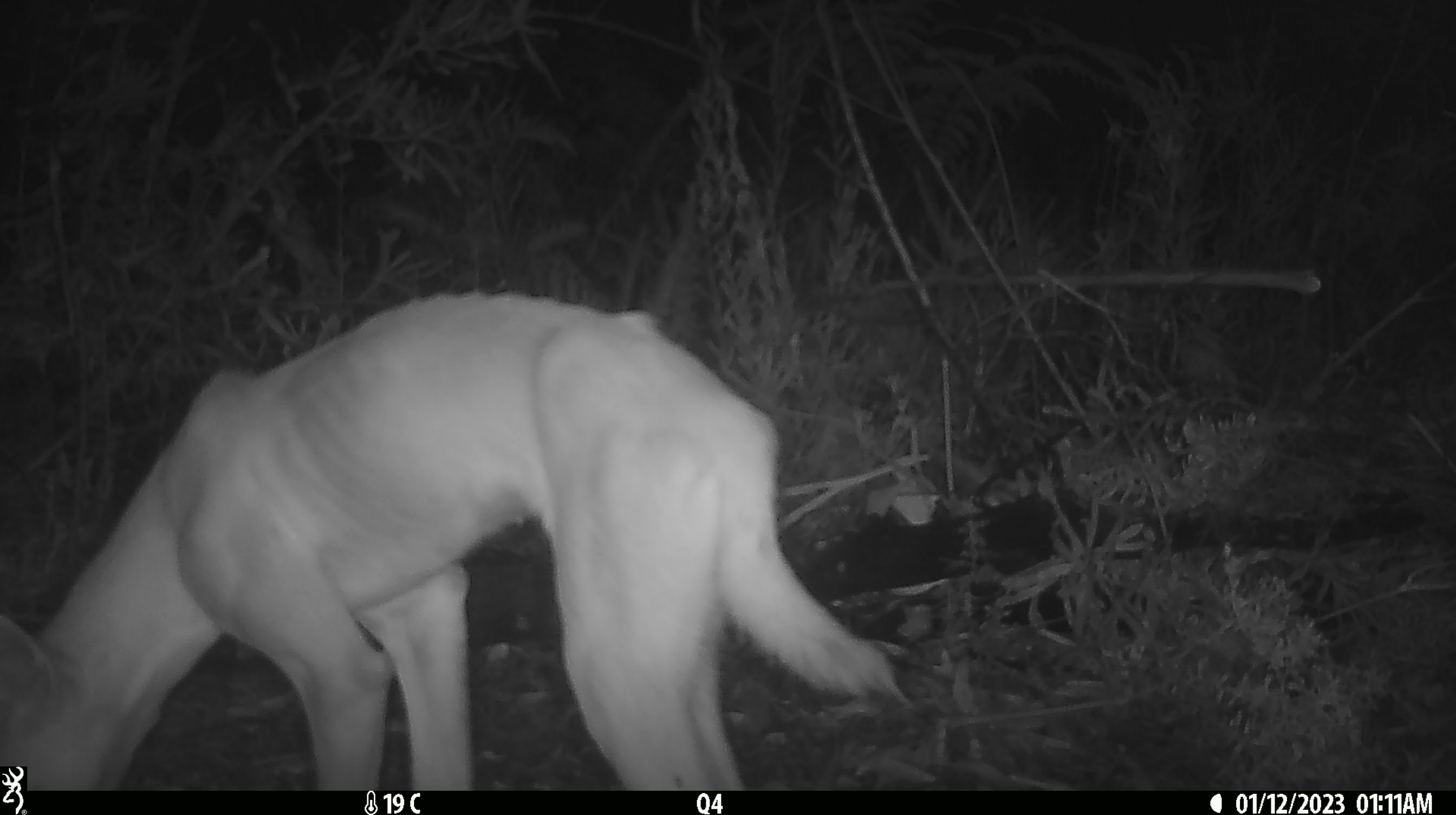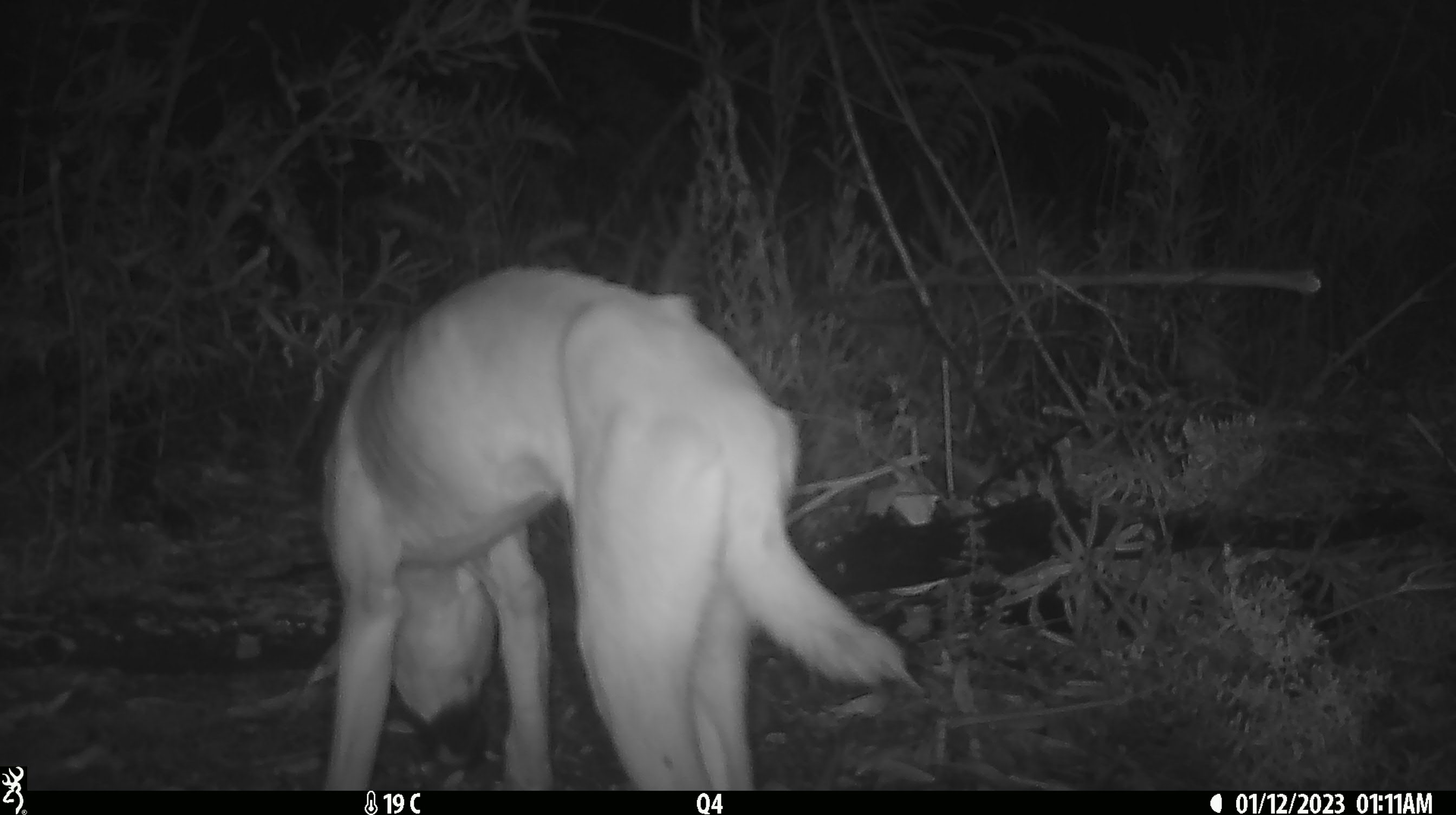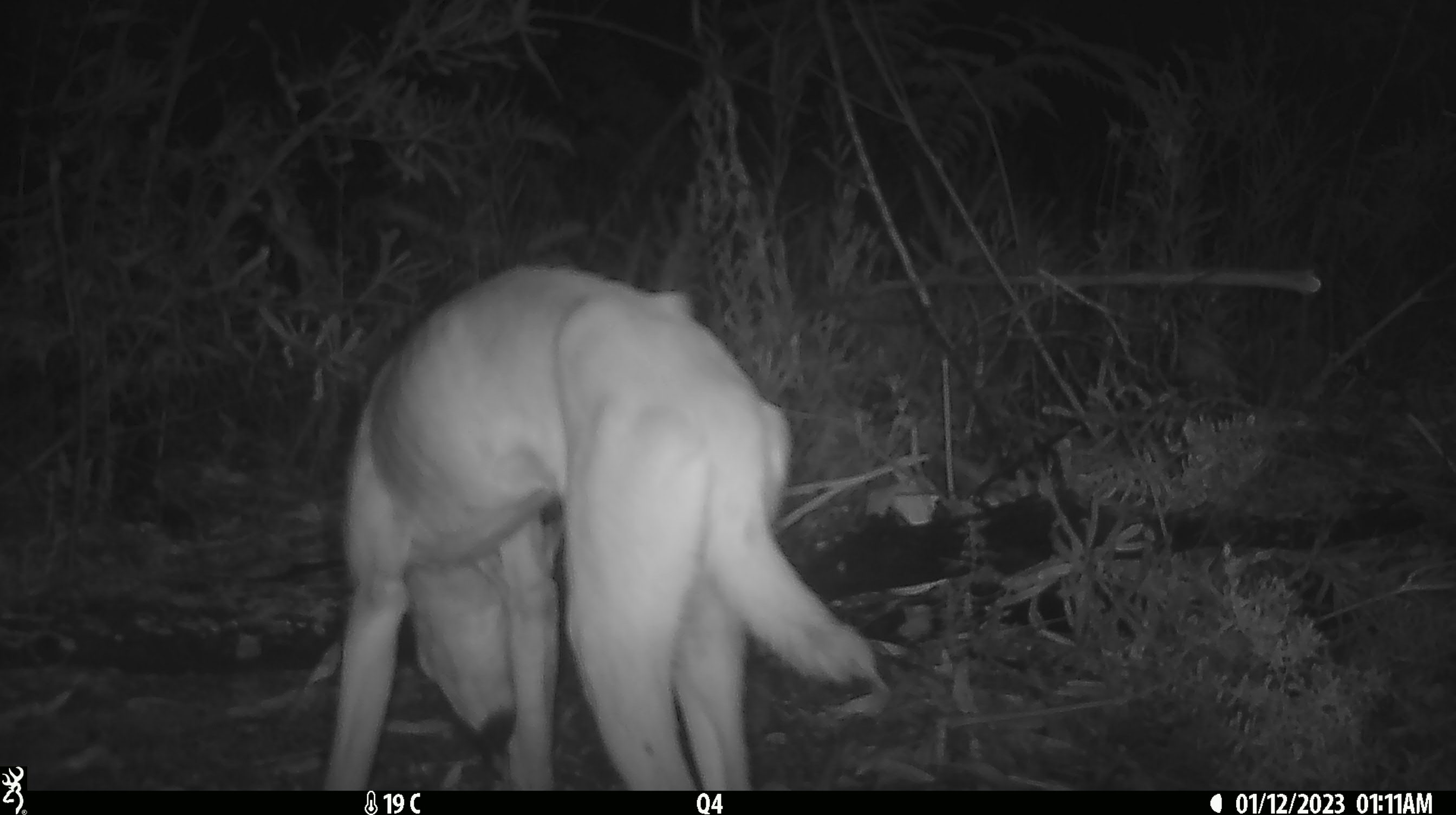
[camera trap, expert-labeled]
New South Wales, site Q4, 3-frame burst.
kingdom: Animalia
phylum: Chordata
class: Mammalia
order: Carnivora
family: Canidae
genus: Canis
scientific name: Canis familiaris dingo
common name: dingo